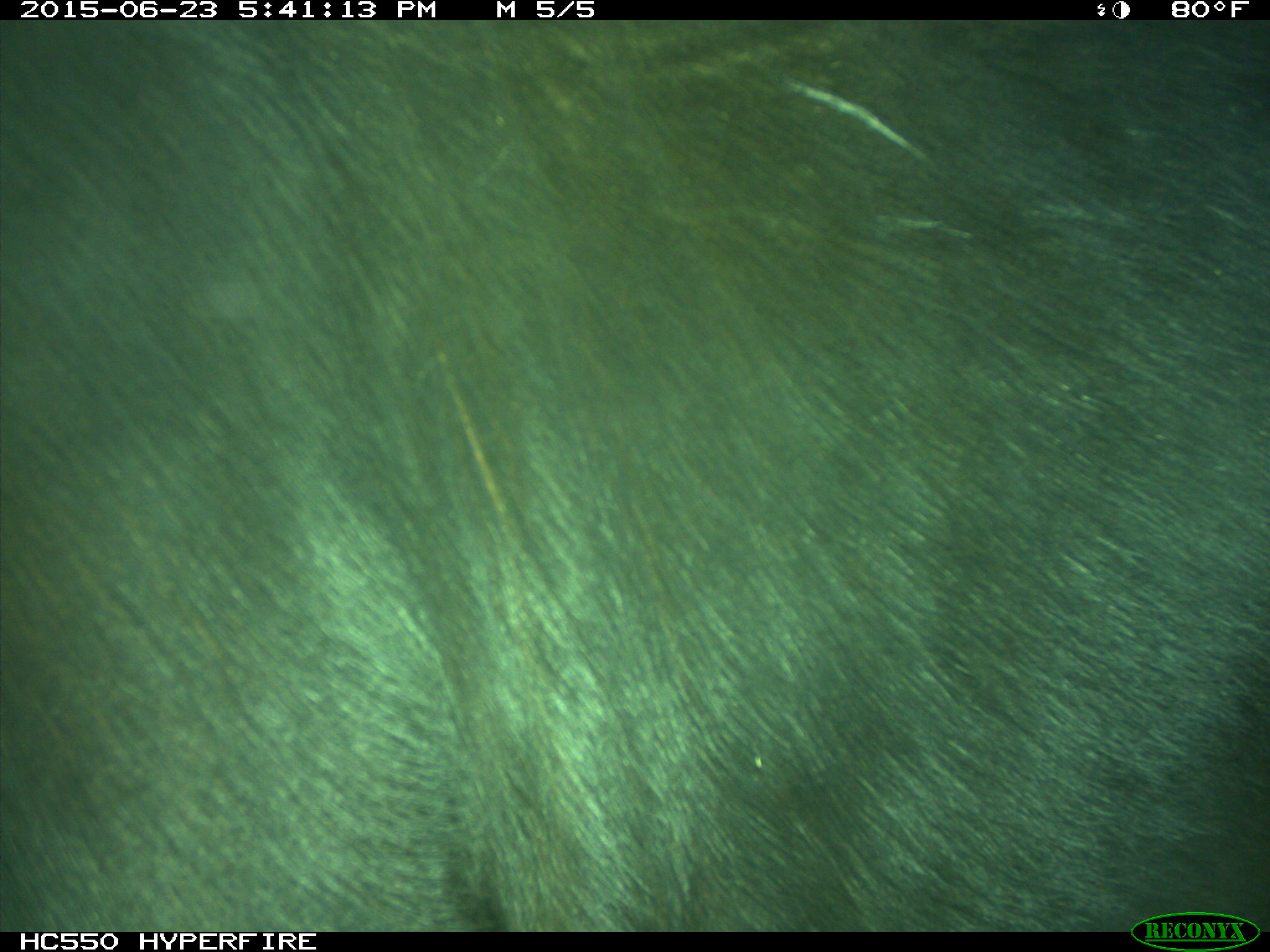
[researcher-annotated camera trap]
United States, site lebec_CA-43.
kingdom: Animalia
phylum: Chordata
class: Mammalia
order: Artiodactyla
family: Bovidae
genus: Bos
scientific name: Bos taurus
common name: domestic cow